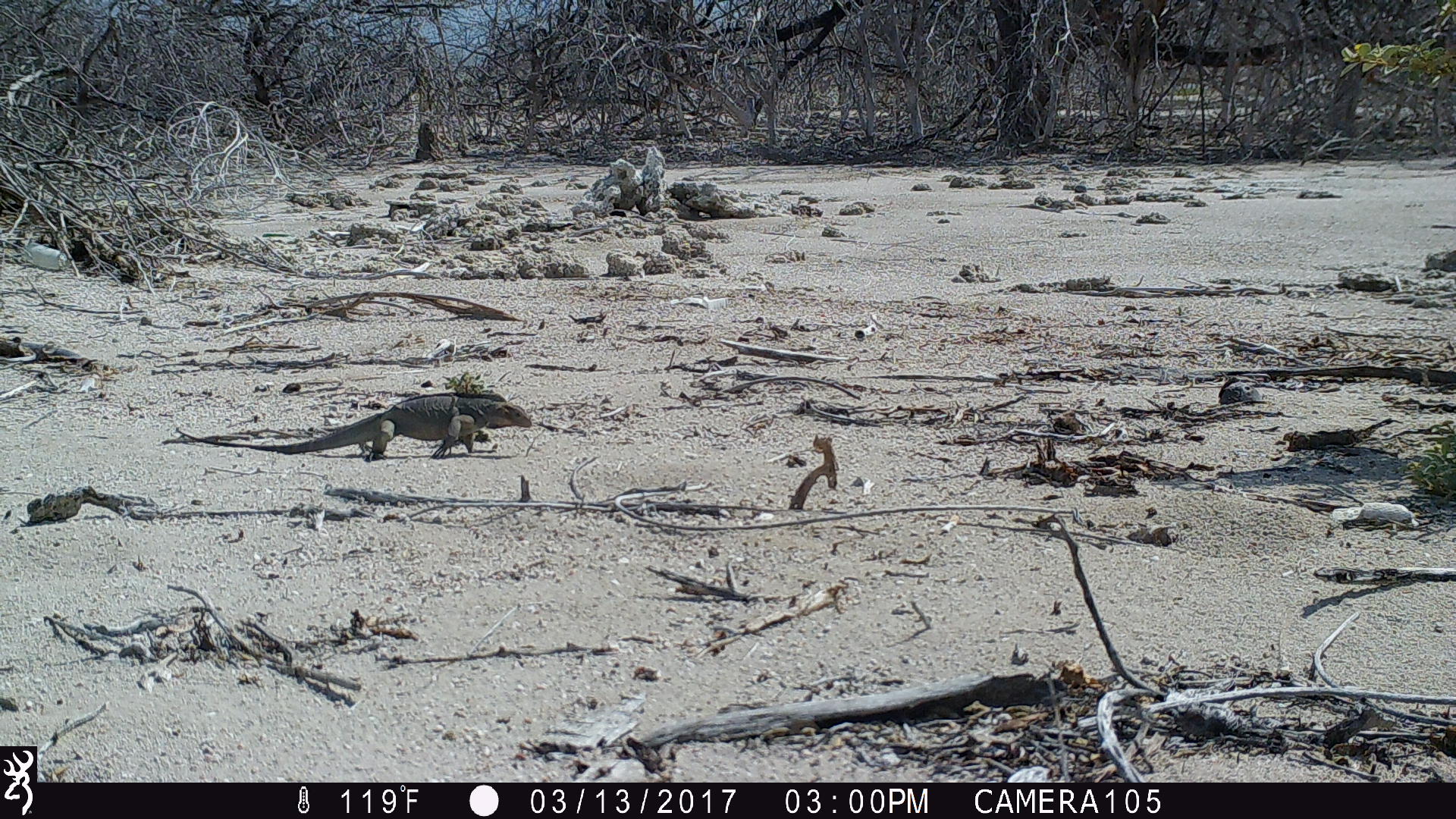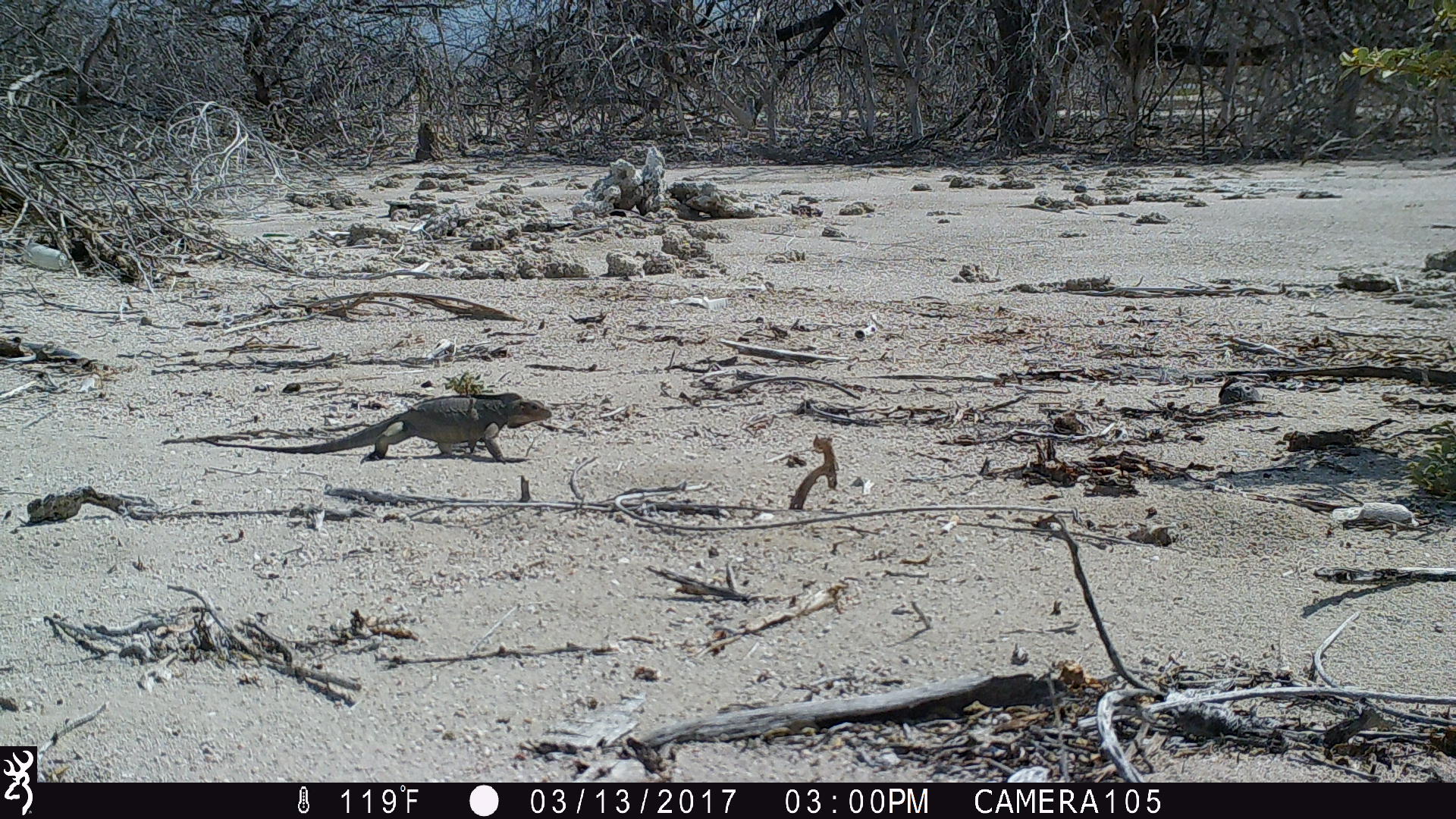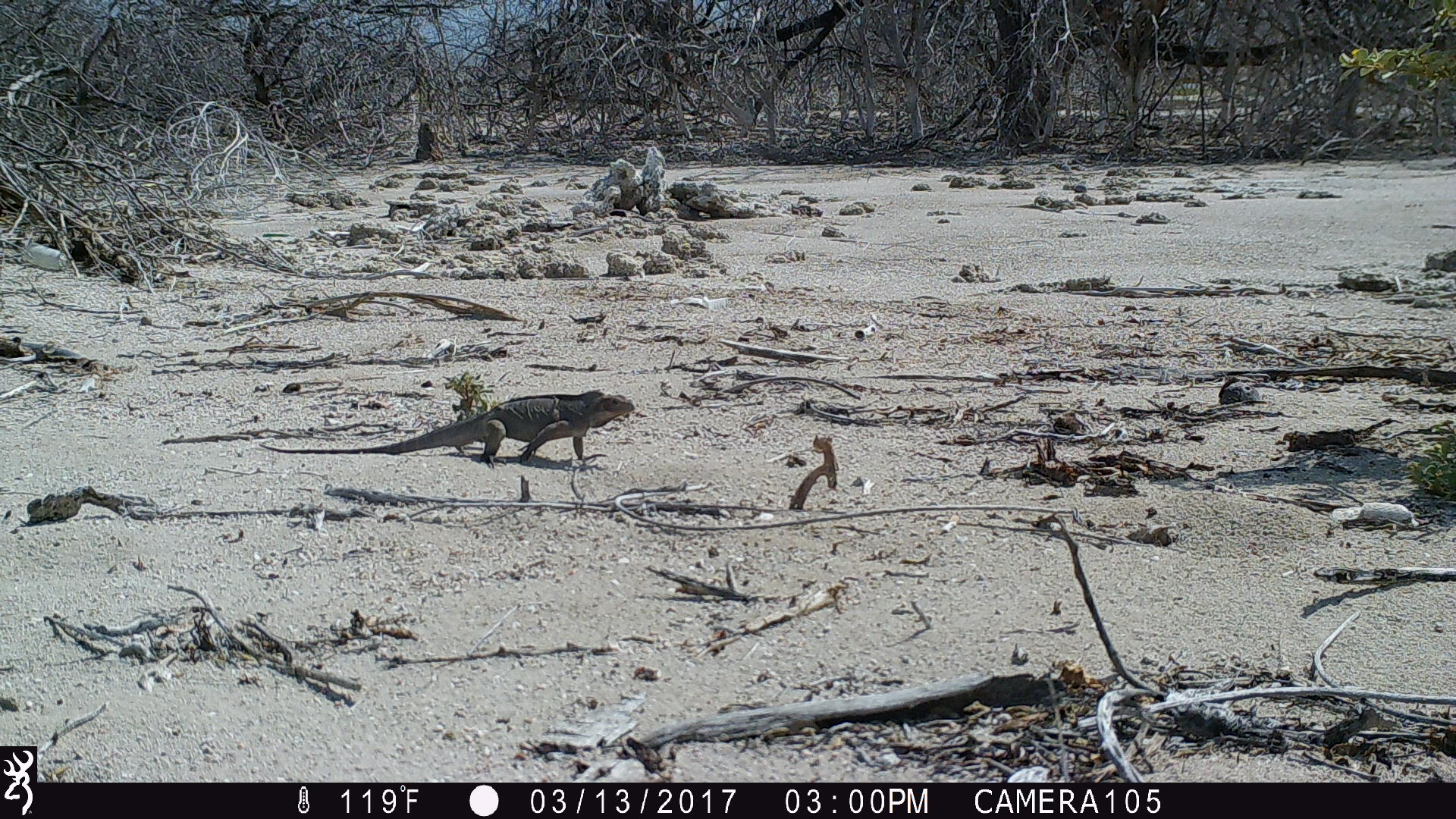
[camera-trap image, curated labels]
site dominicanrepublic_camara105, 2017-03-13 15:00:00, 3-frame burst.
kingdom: Animalia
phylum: Chordata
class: Reptilia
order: Squamata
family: Iguanidae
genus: Iguana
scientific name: Iguana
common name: typical iguanas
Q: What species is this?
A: Iguana (typical iguanas).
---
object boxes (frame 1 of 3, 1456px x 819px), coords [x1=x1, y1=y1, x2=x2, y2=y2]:
iguana: [x1=174, y1=392, x2=523, y2=461]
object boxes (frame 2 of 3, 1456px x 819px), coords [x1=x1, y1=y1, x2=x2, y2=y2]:
iguana: [x1=174, y1=394, x2=557, y2=463]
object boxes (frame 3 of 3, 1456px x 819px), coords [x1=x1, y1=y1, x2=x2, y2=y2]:
iguana: [x1=262, y1=391, x2=639, y2=466]